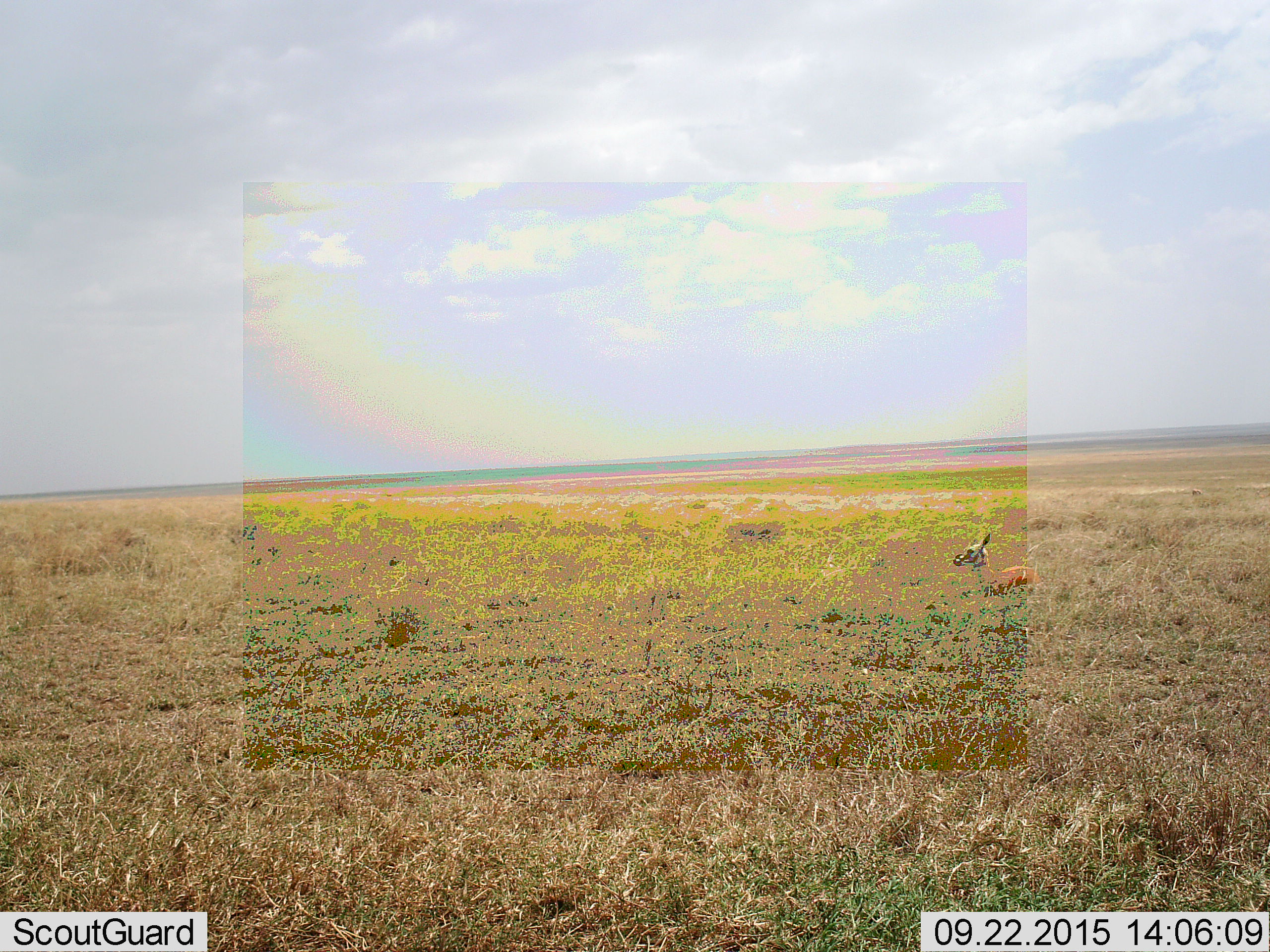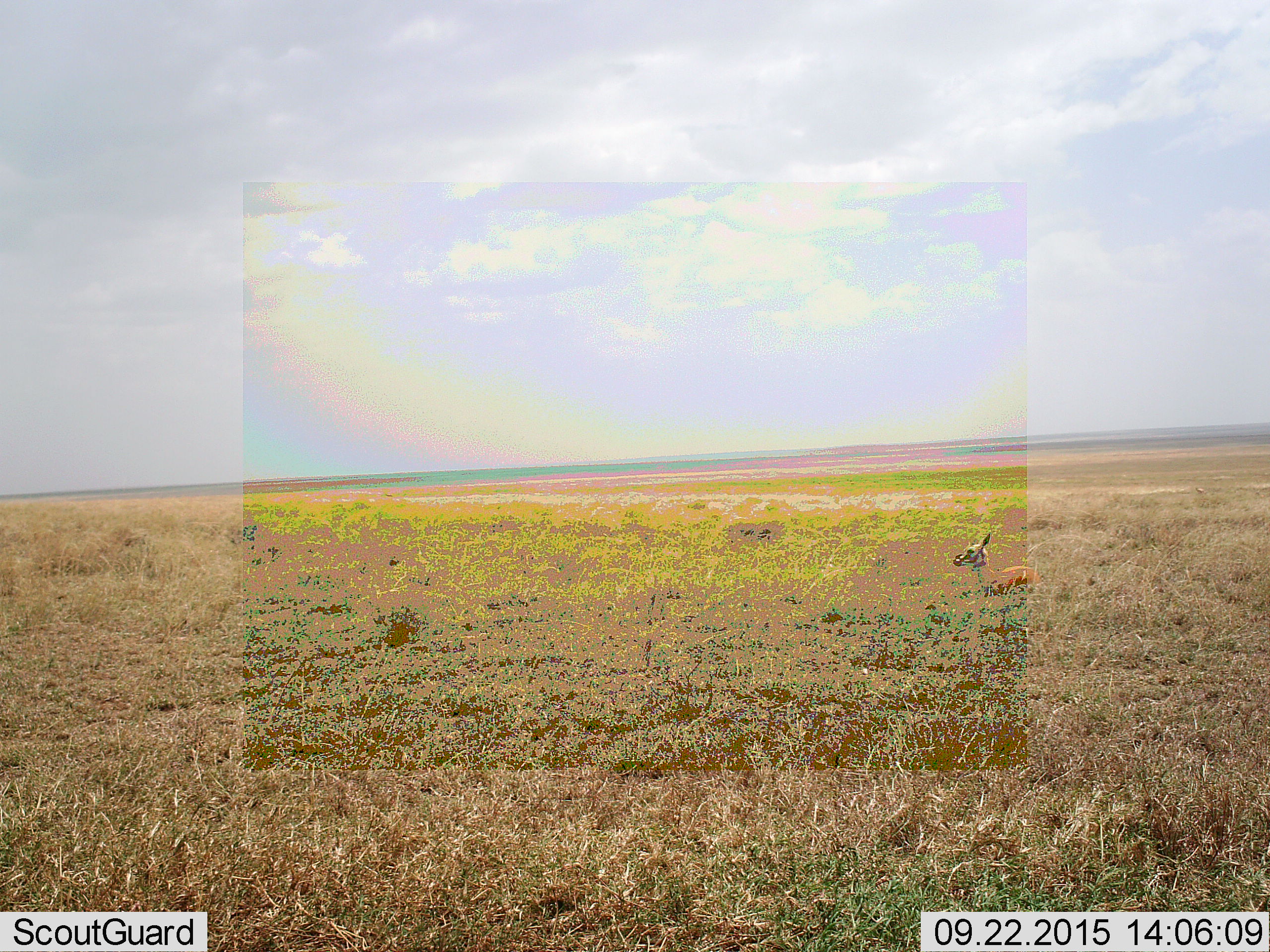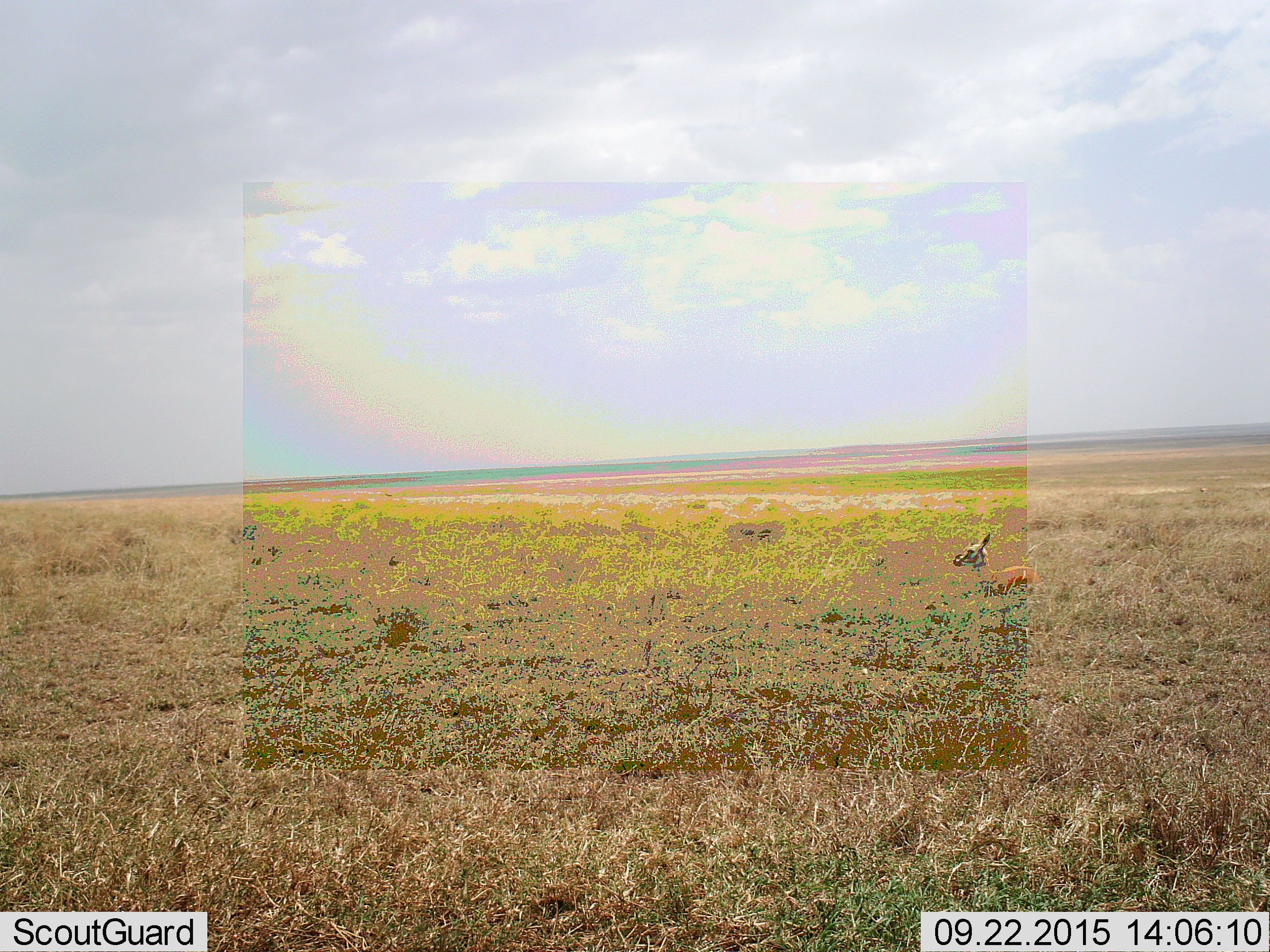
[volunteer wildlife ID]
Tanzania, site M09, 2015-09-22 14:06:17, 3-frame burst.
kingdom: Animalia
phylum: Chordata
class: Mammalia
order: Artiodactyla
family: Bovidae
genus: Eudorcas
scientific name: Eudorcas thomsonii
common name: thomson's gazelle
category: gazellethomsons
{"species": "gazellethomsons (thomson's gazelle) (Eudorcas thomsonii)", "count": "1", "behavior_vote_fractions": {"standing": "62%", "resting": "50%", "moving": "0%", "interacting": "0%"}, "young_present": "0%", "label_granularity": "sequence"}